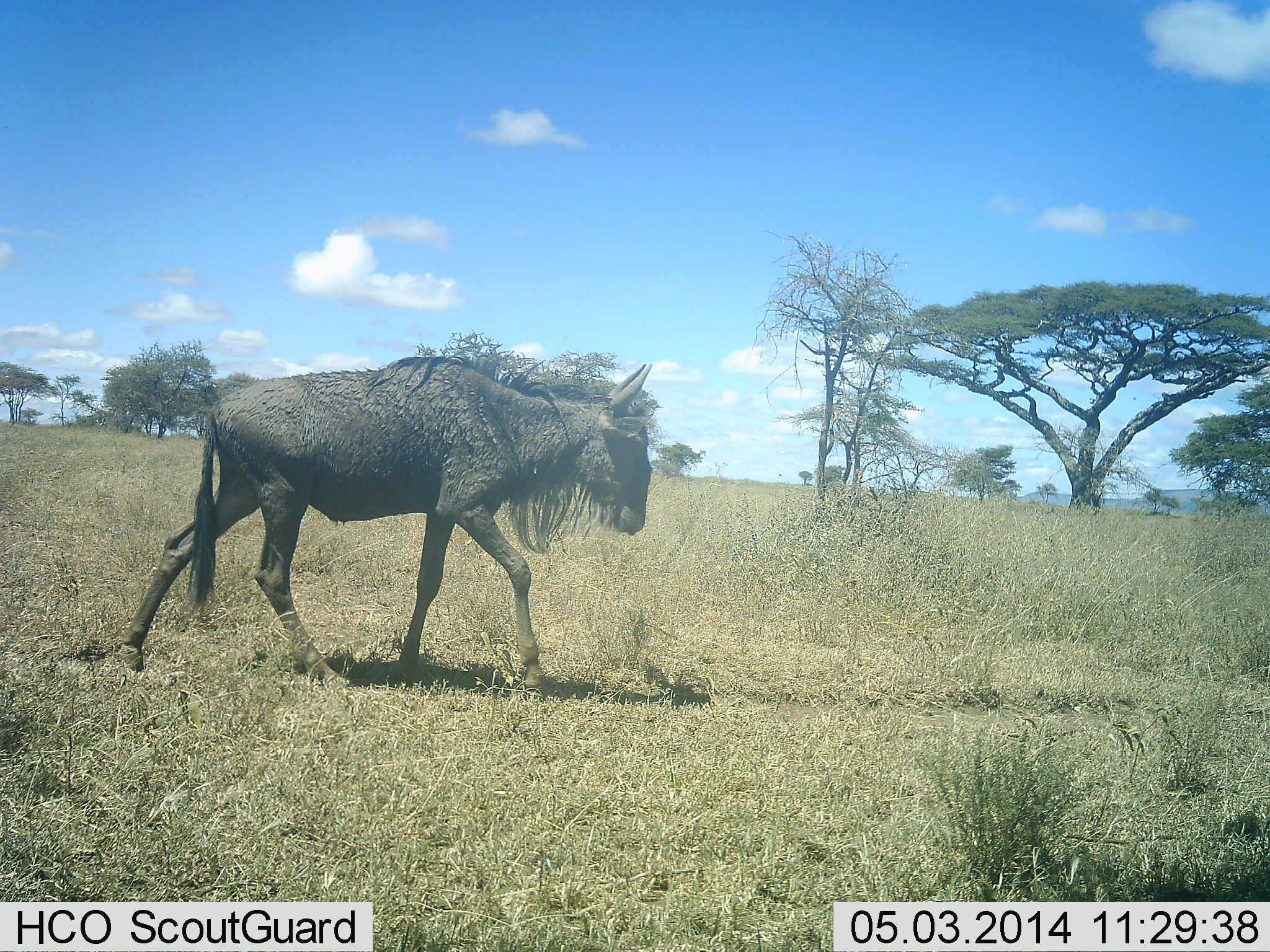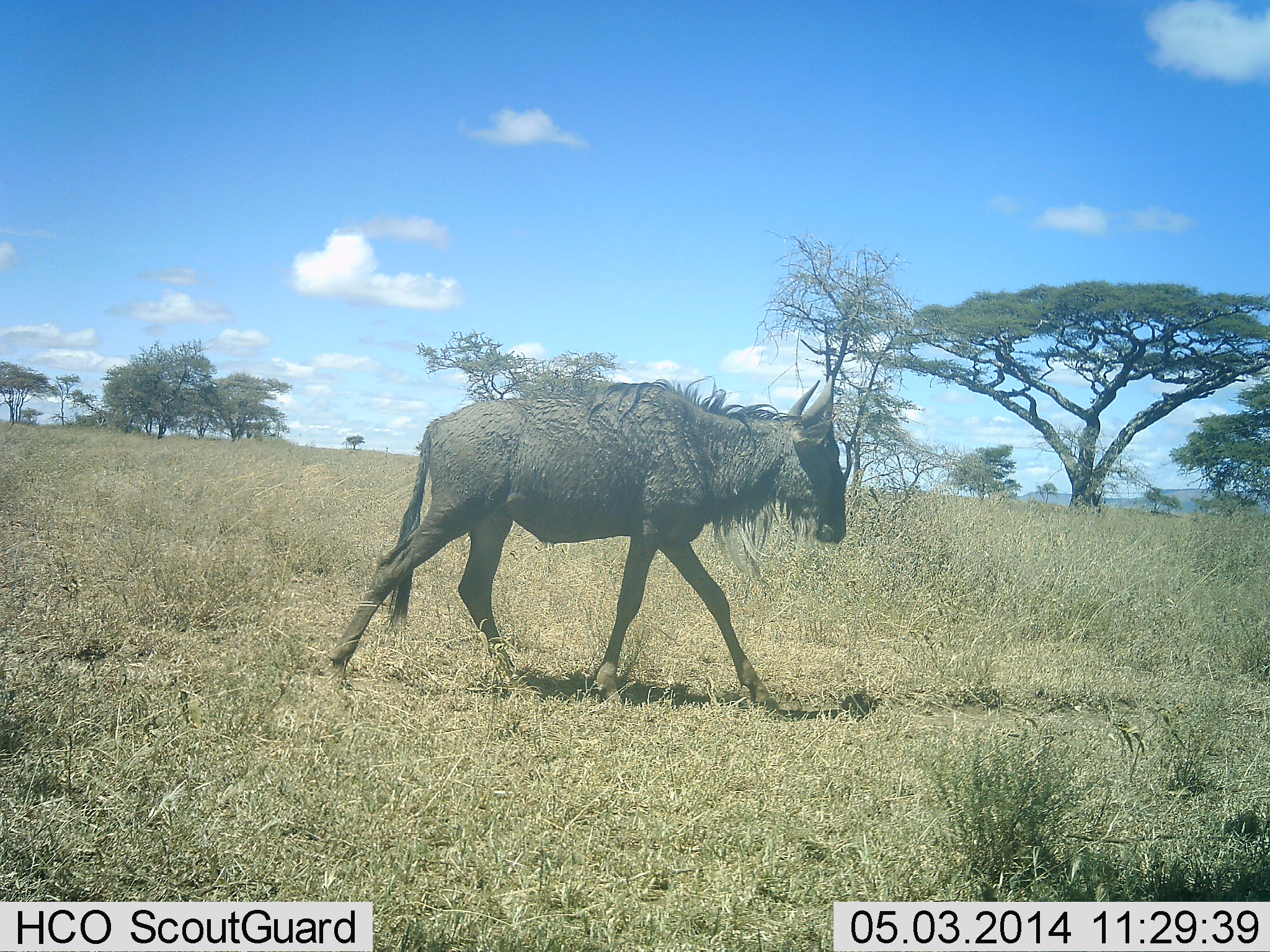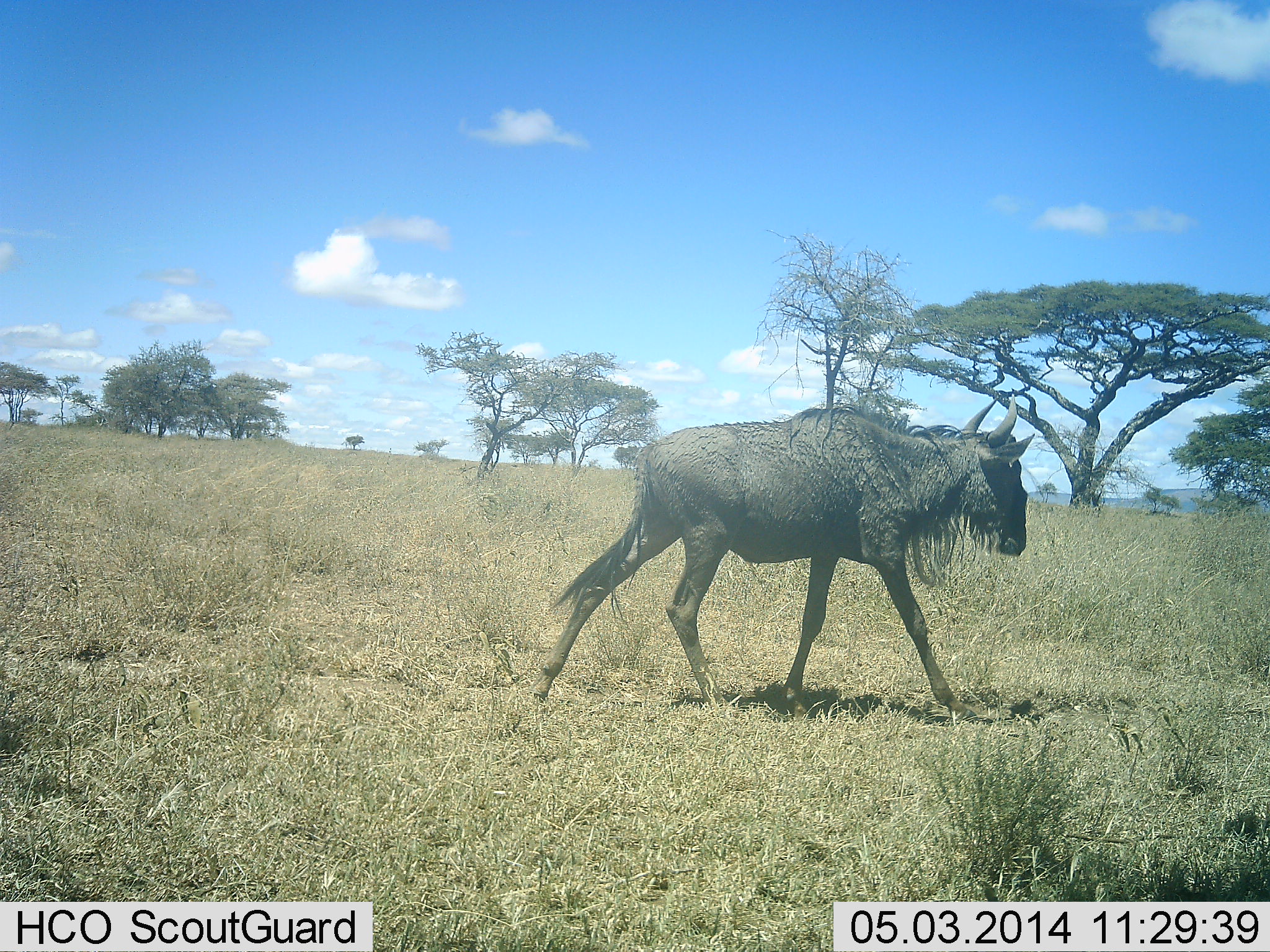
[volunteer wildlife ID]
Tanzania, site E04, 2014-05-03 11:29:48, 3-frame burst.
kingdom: Animalia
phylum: Chordata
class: Mammalia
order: Artiodactyla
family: Bovidae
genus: Connochaetes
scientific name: Connochaetes taurinus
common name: blue wildebeest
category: wildebeest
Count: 1.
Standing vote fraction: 7%.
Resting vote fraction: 0%.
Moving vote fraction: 98%.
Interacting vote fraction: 0%.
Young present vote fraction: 4%.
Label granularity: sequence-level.